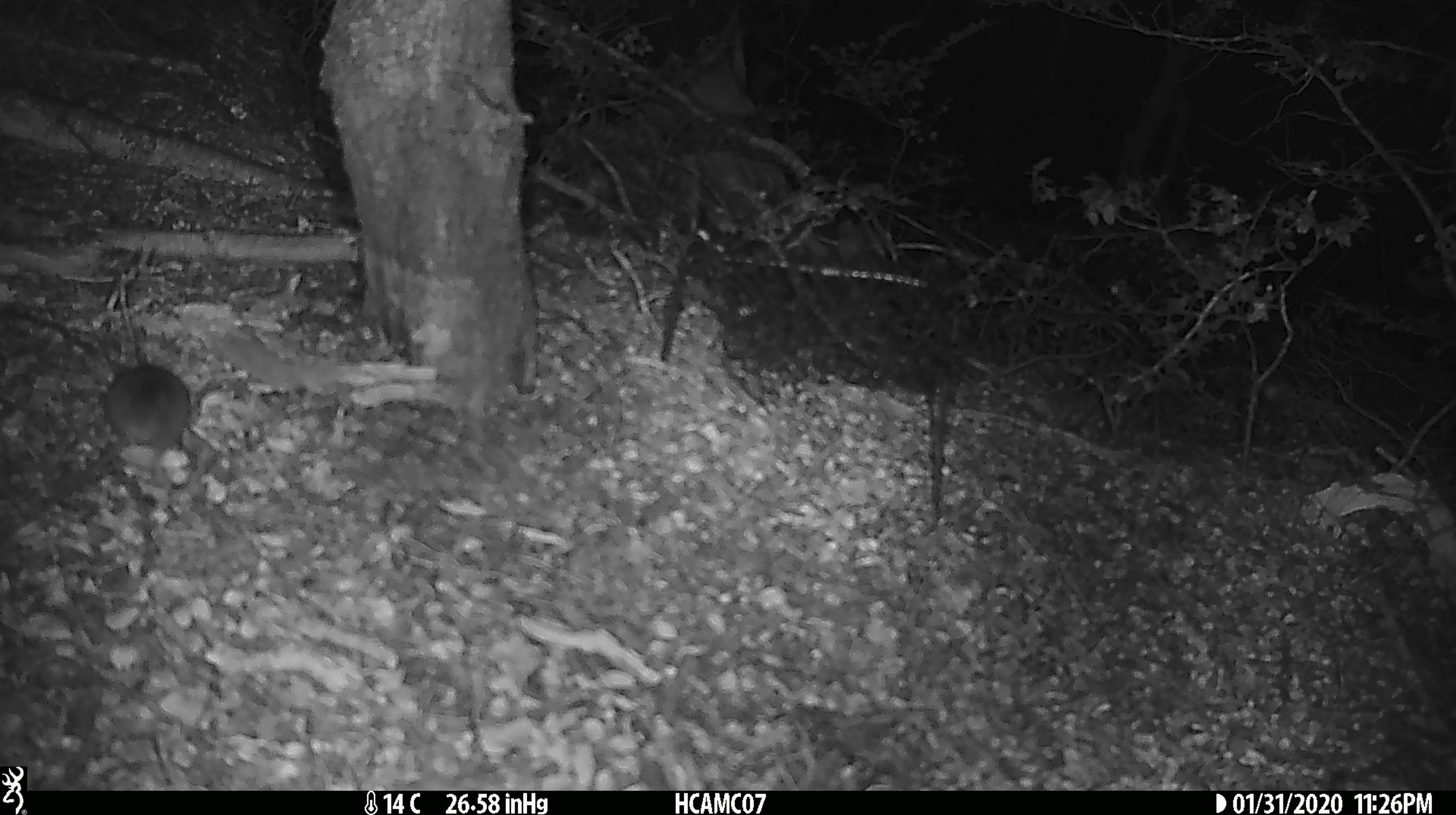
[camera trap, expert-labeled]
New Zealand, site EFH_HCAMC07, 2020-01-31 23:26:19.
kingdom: Animalia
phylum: Chordata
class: Mammalia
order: Rodentia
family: Muridae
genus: Mus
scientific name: Mus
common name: mouse